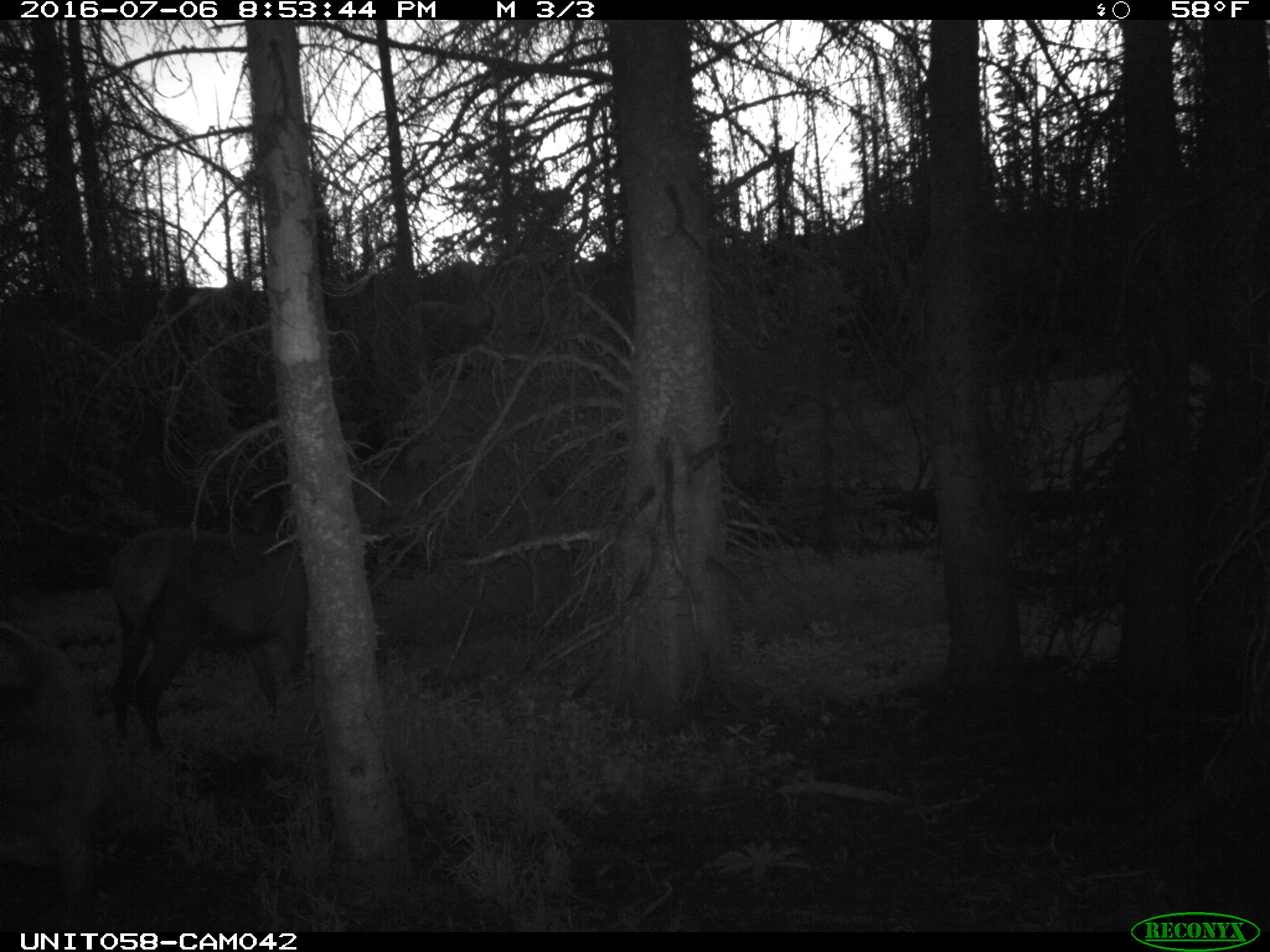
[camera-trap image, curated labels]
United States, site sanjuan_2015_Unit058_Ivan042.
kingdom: Animalia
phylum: Chordata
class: Mammalia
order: Artiodactyla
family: Cervidae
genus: Cervus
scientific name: Cervus elaphus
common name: red deer